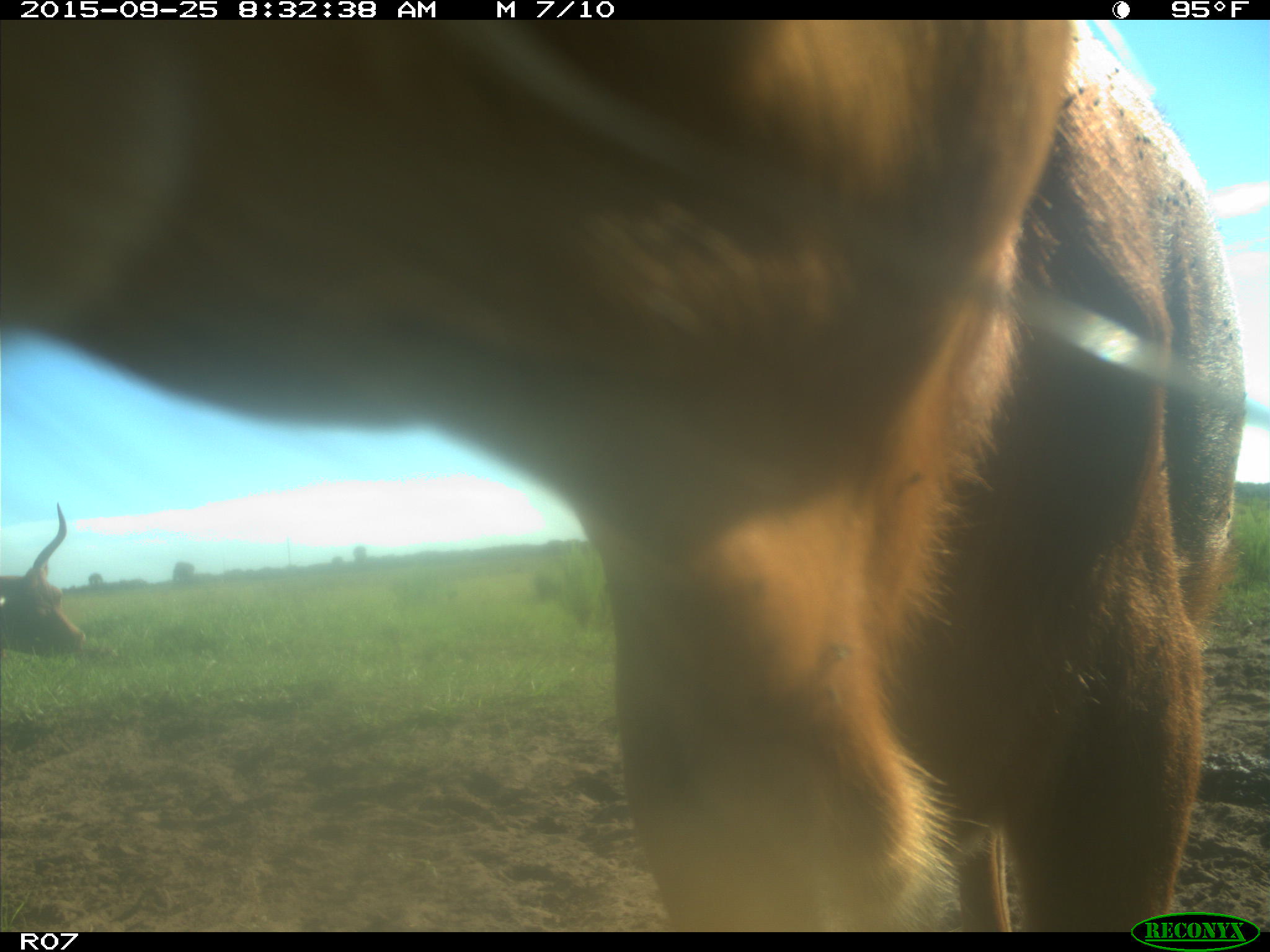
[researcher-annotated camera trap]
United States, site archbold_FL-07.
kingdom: Animalia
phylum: Chordata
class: Mammalia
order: Artiodactyla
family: Bovidae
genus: Bos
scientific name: Bos taurus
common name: domestic cow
Bos taurus (domestic cow).